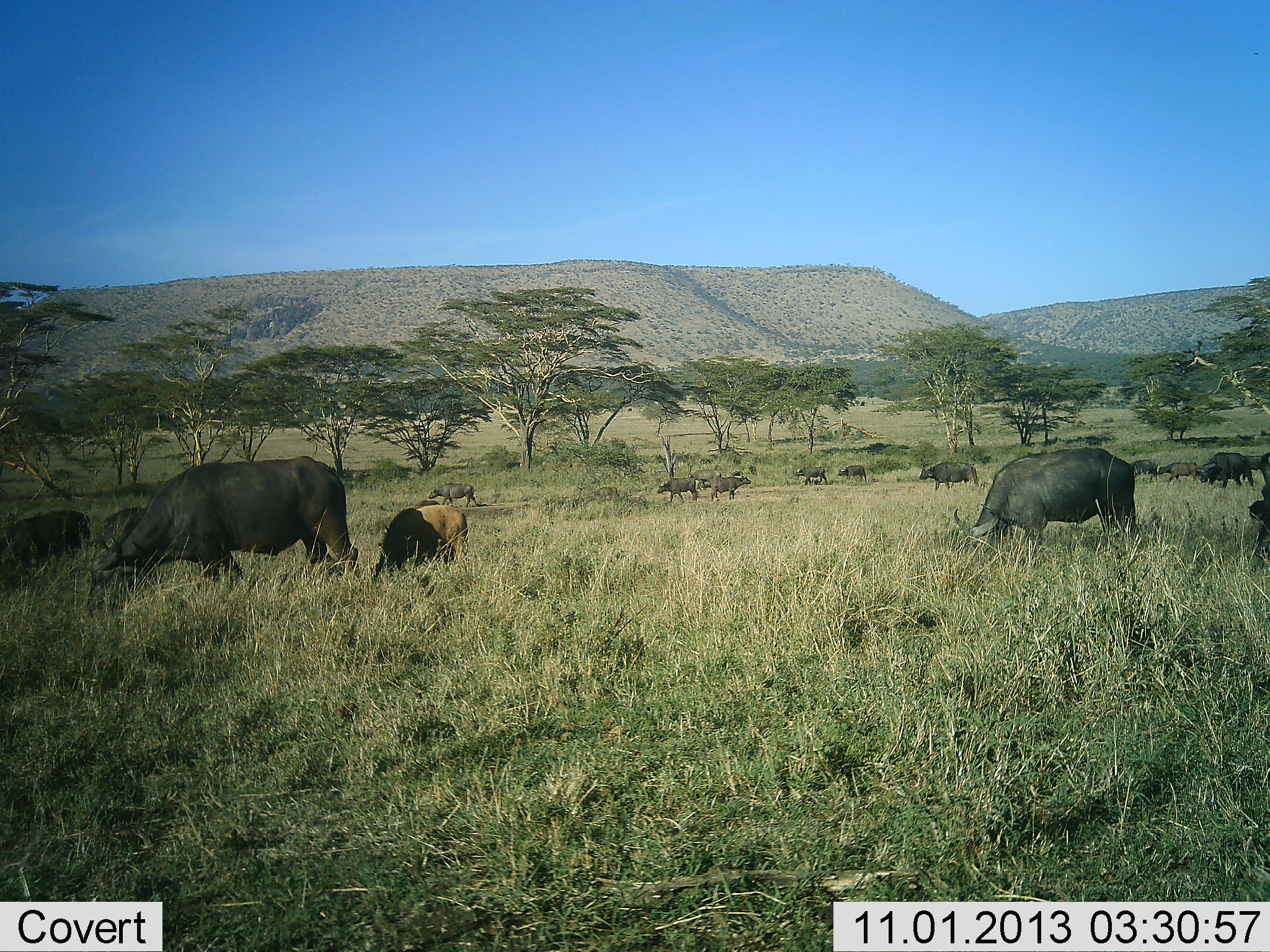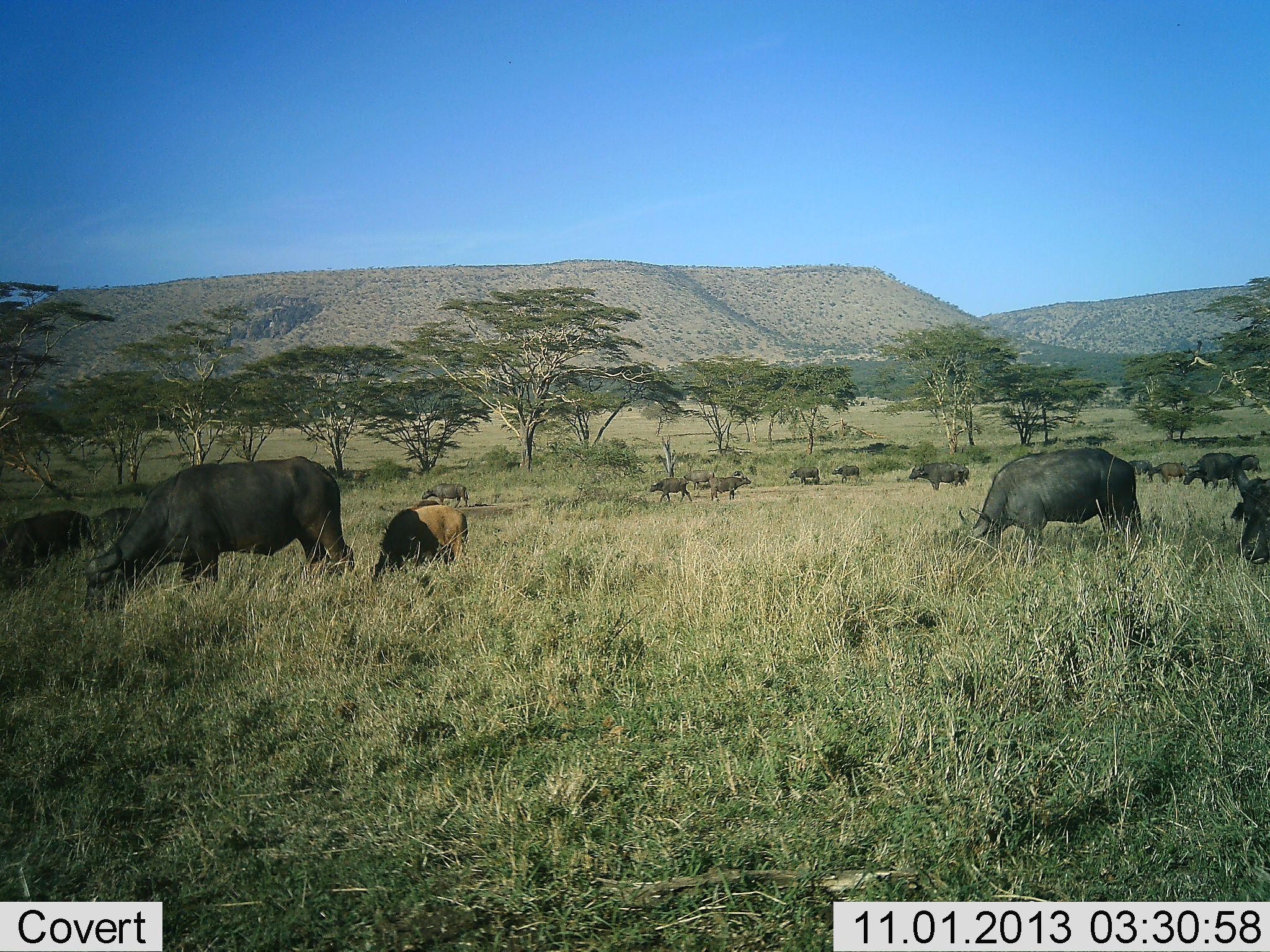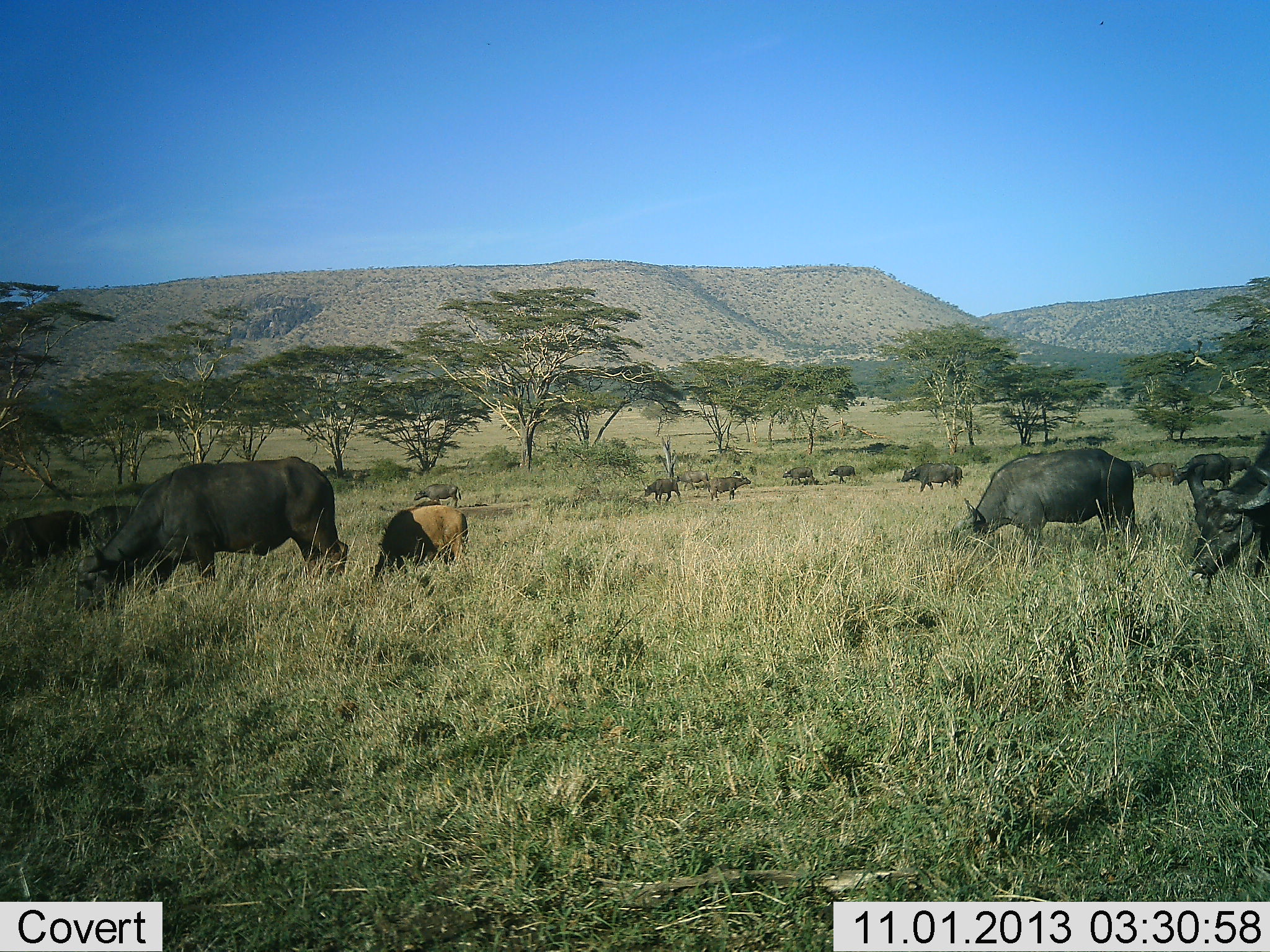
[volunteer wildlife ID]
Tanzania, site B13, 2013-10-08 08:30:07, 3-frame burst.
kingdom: Animalia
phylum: Chordata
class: Mammalia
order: Artiodactyla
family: Bovidae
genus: Syncerus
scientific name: Syncerus caffer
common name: cape buffalo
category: buffalo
Buffalo (cape buffalo) (Syncerus caffer), count 11-50. Behavior (volunteer vote fractions): standing 48%, resting 0%, moving 74%, interacting 0%. Young present (vote fraction): 57%. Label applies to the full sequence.